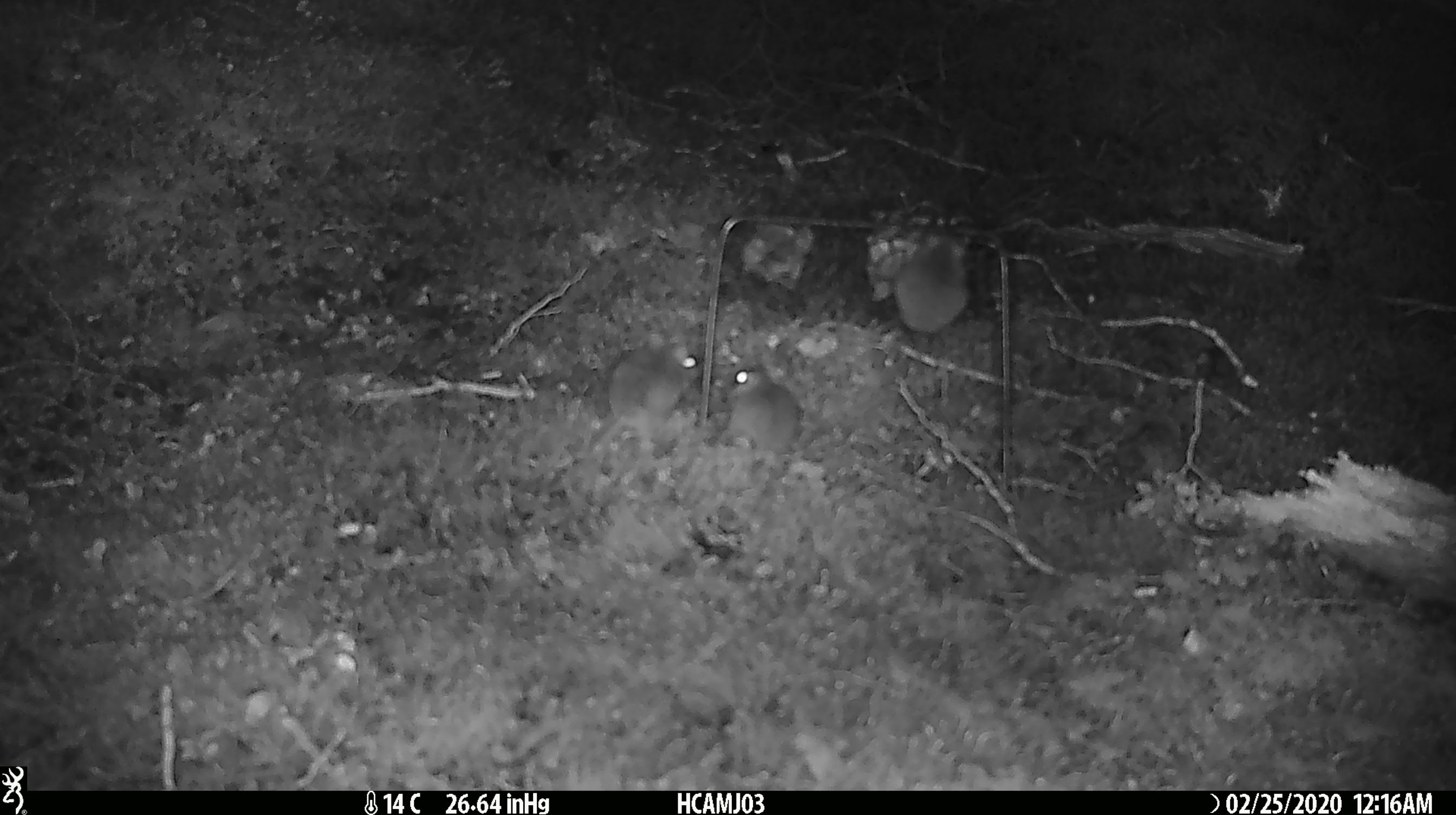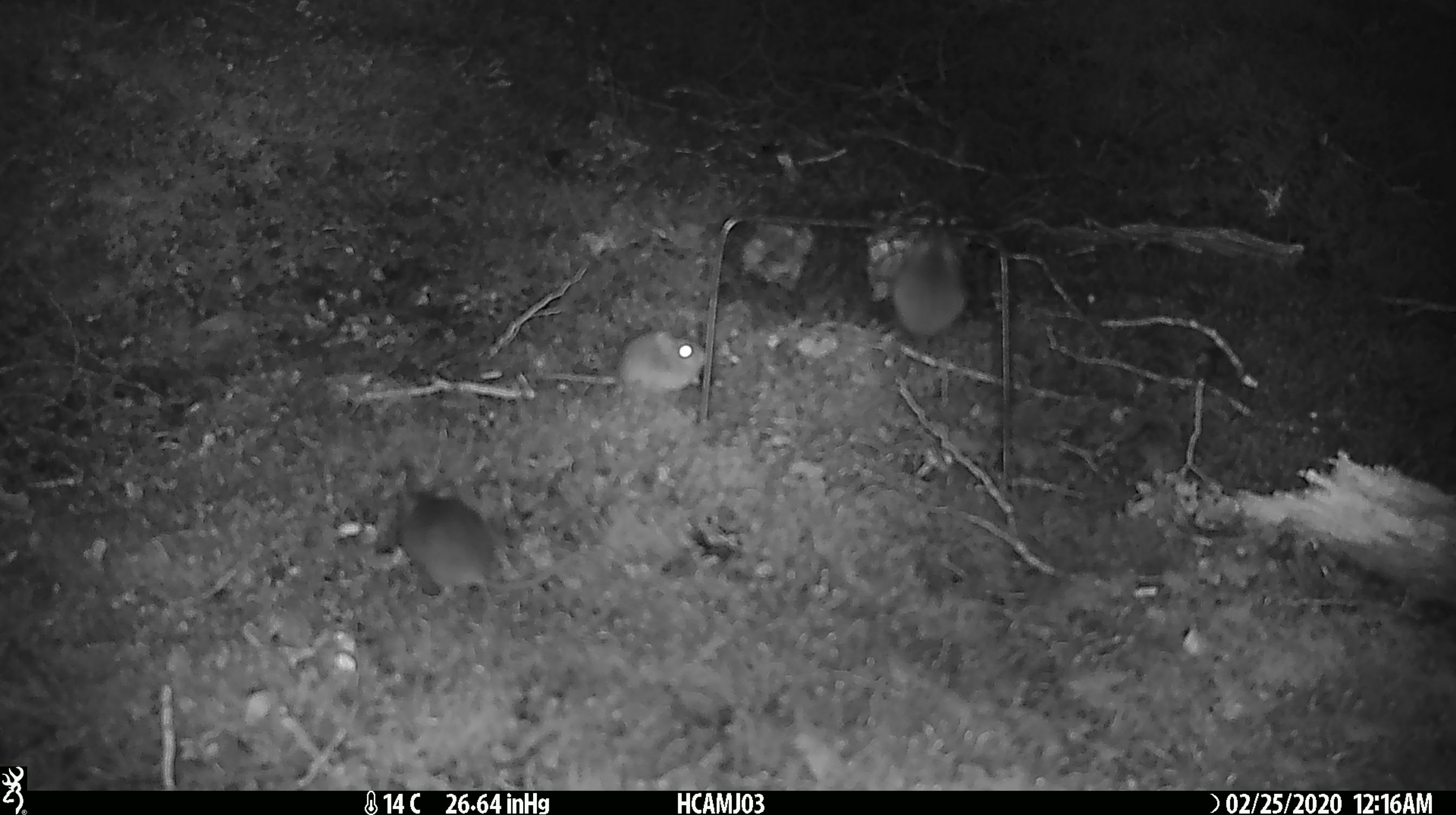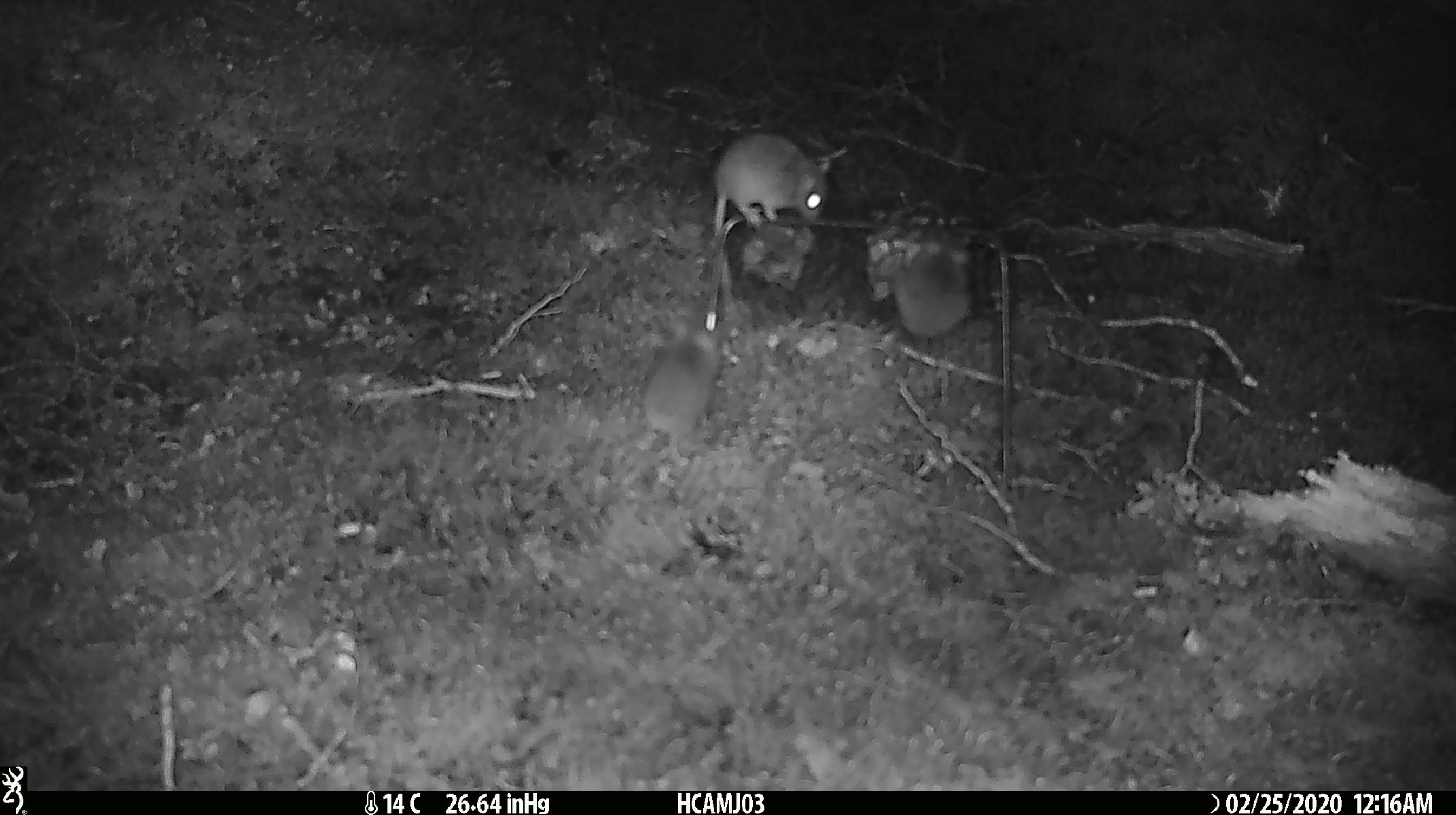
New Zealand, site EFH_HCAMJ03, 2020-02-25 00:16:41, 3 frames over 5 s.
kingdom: Animalia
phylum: Chordata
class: Mammalia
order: Rodentia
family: Muridae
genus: Mus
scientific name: Mus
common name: mouse